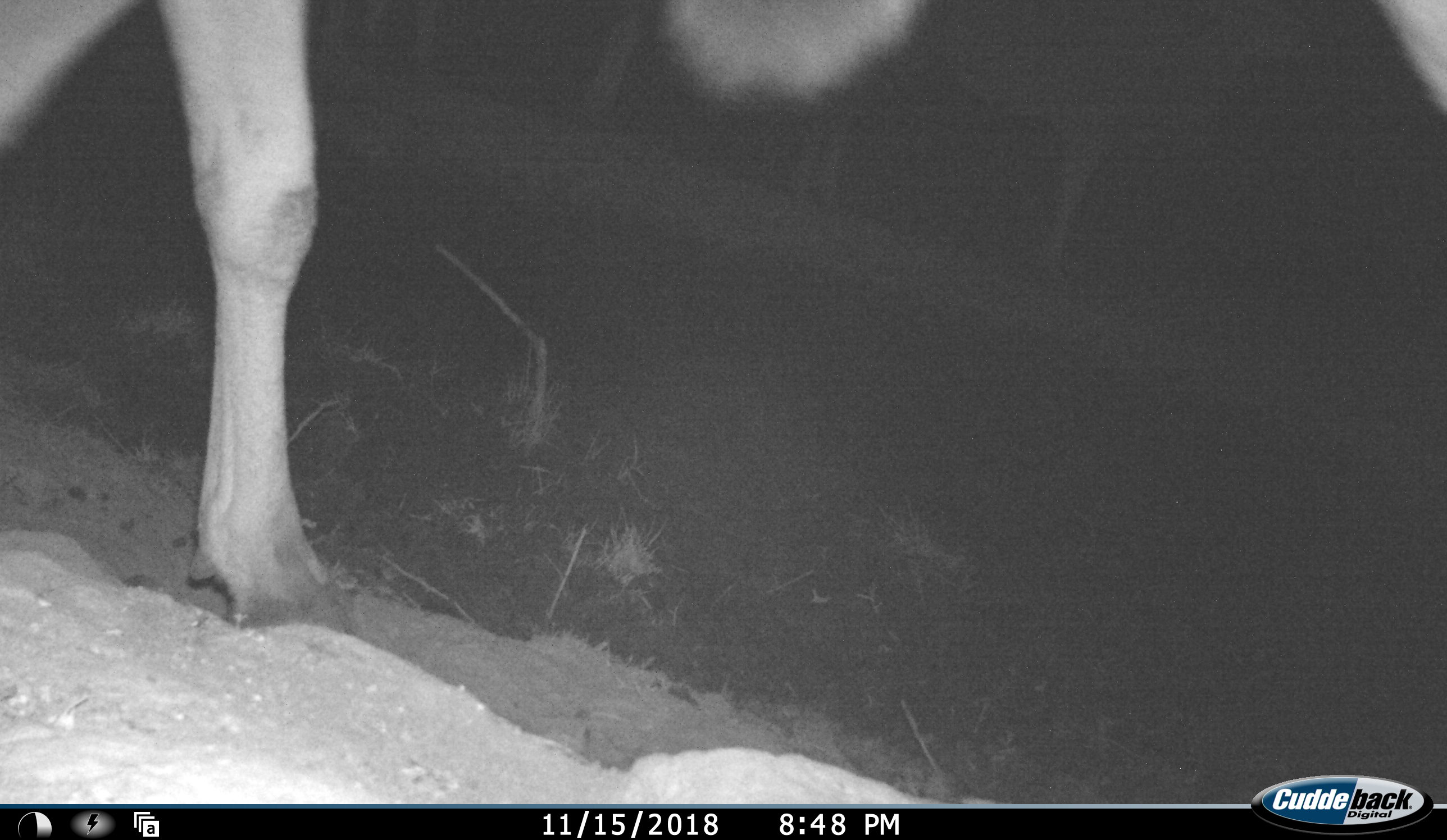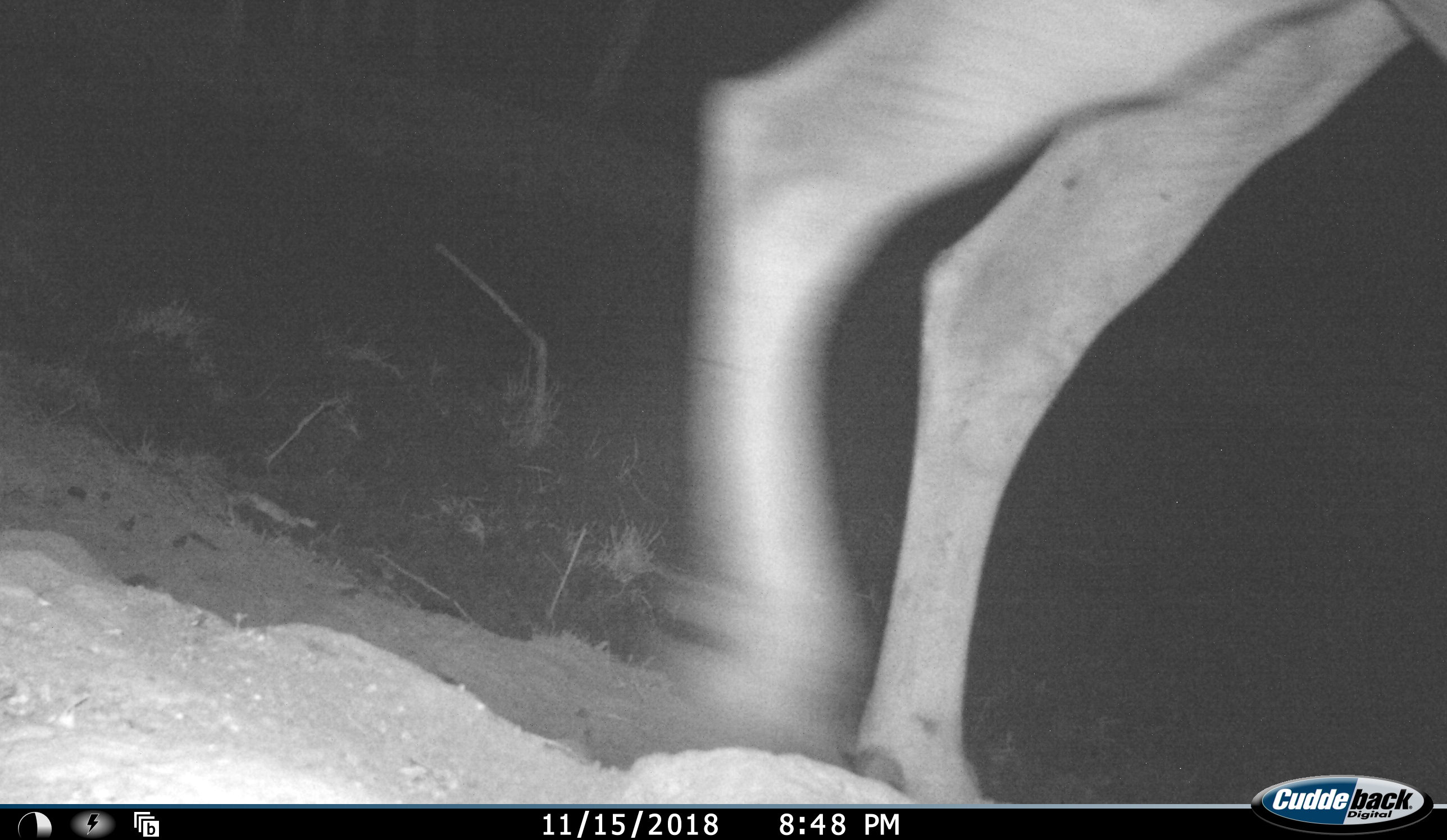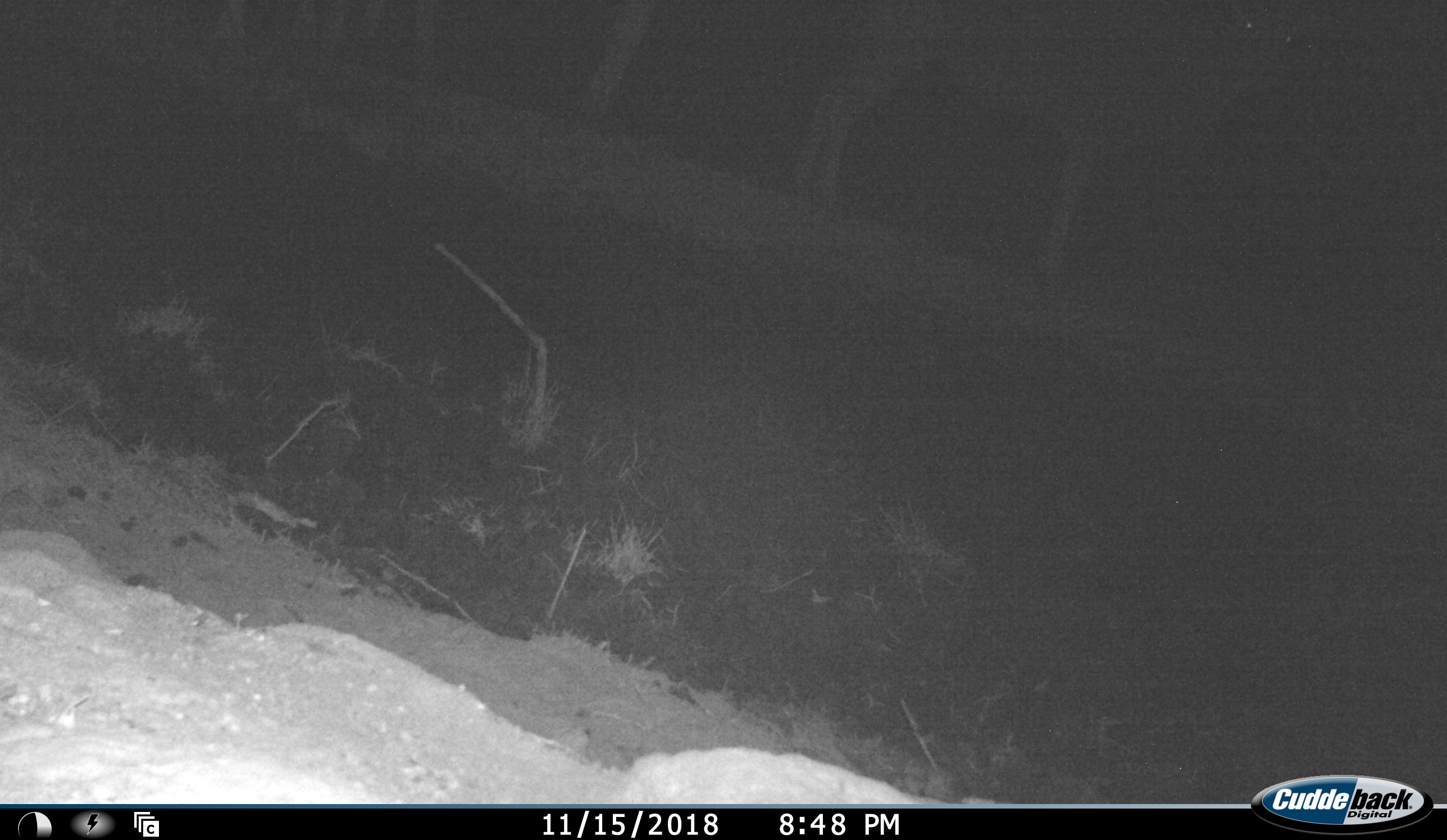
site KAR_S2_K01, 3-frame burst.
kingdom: Animalia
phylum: Chordata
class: Mammalia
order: Artiodactyla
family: Bovidae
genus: Tragelaphus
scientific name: Tragelaphus oryx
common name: eland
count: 1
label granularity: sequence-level